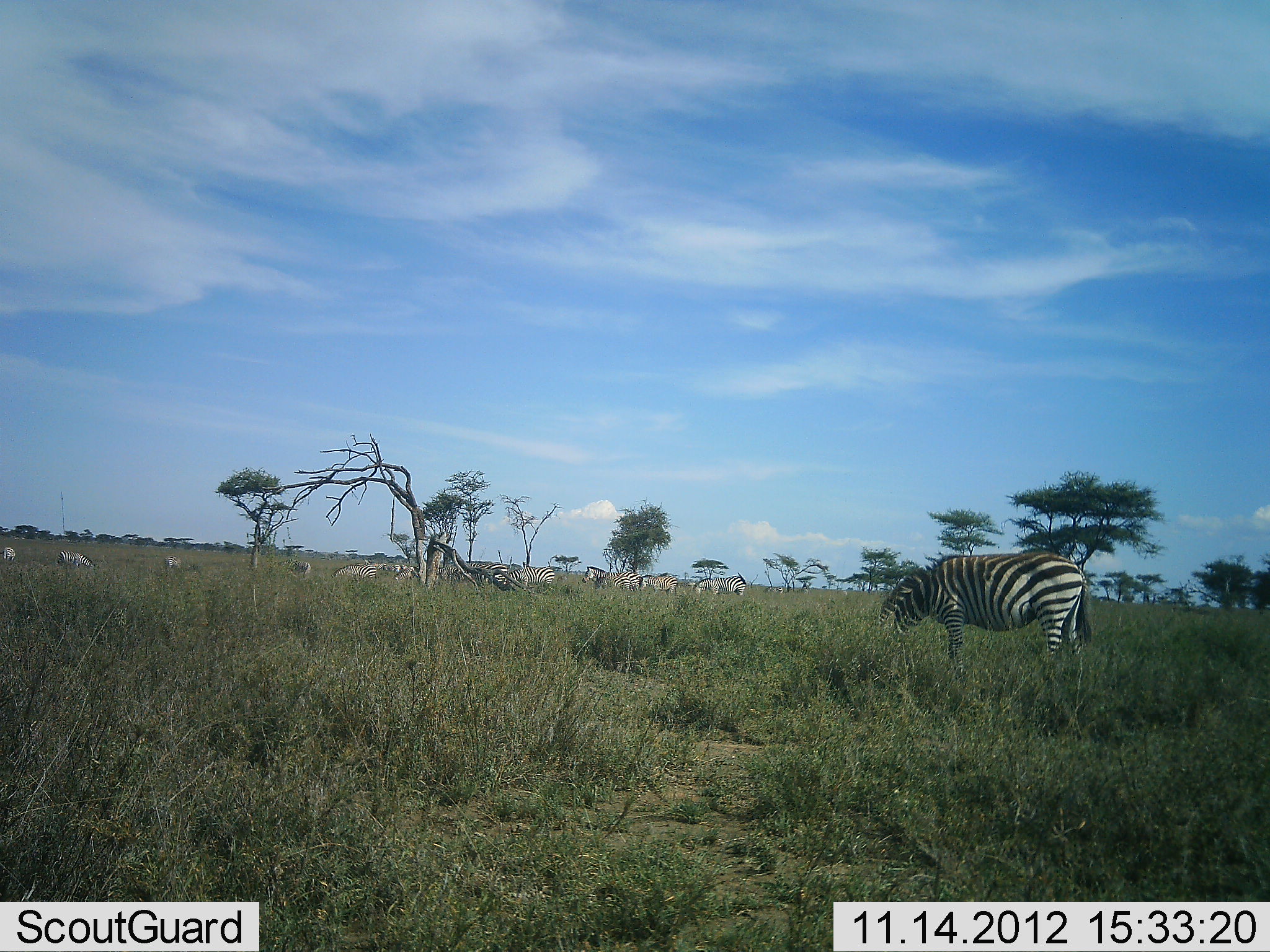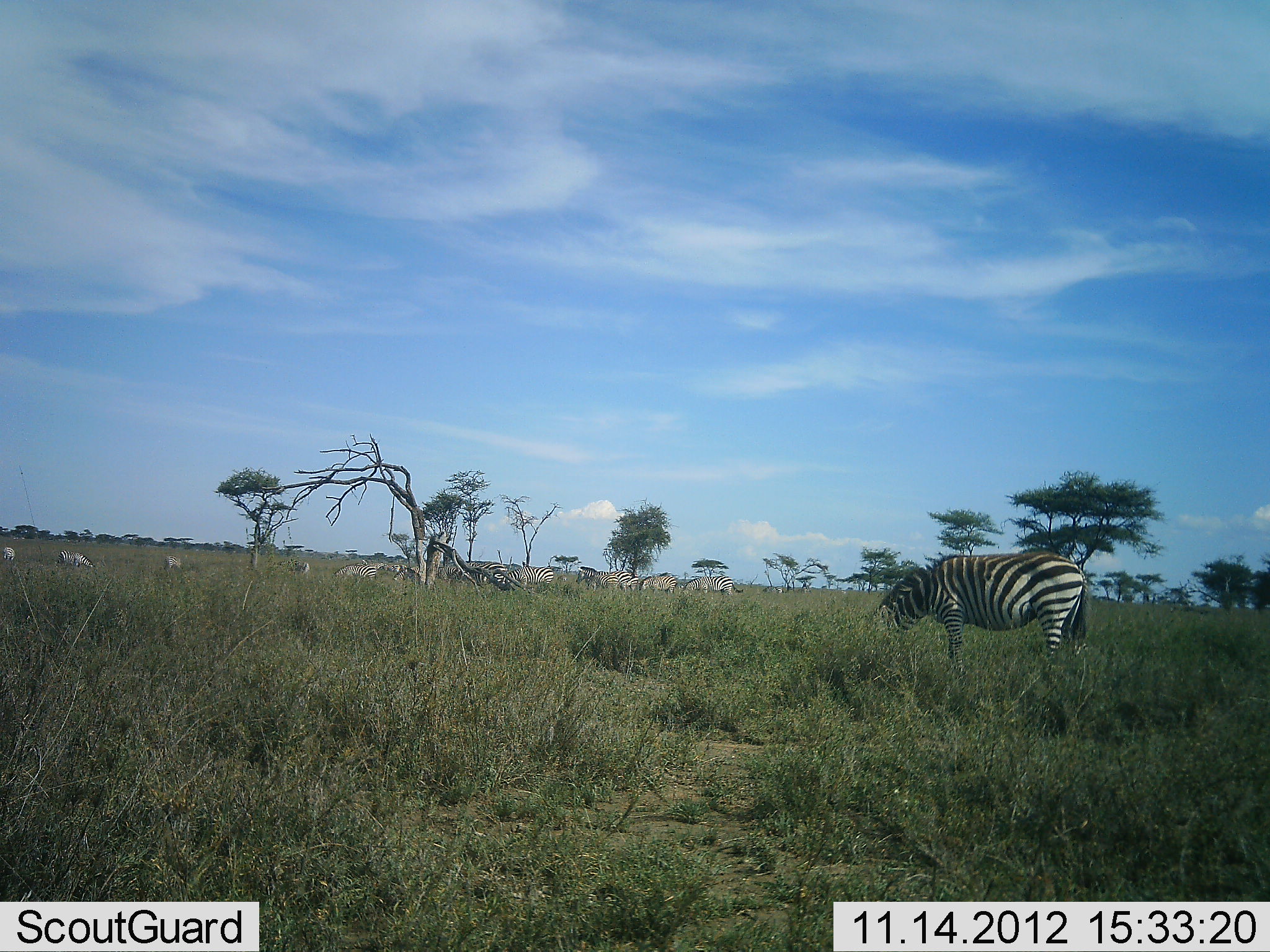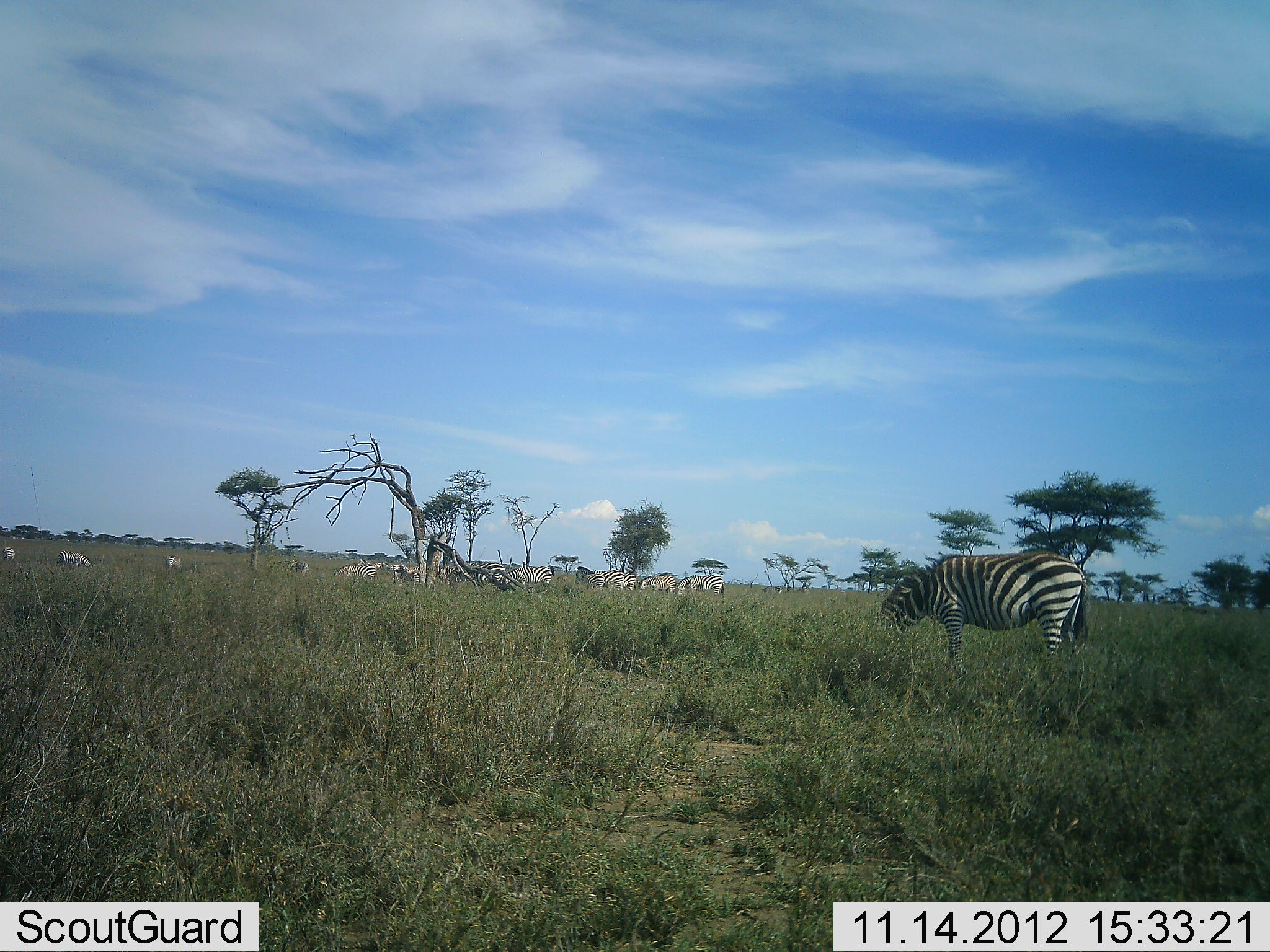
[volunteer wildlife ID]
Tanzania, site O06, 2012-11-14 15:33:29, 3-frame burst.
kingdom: Animalia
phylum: Chordata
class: Mammalia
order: Perissodactyla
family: Equidae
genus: Equus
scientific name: Equus quagga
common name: plains zebra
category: zebra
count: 11-50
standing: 64%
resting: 0%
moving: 45%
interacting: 0%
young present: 0%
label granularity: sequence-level